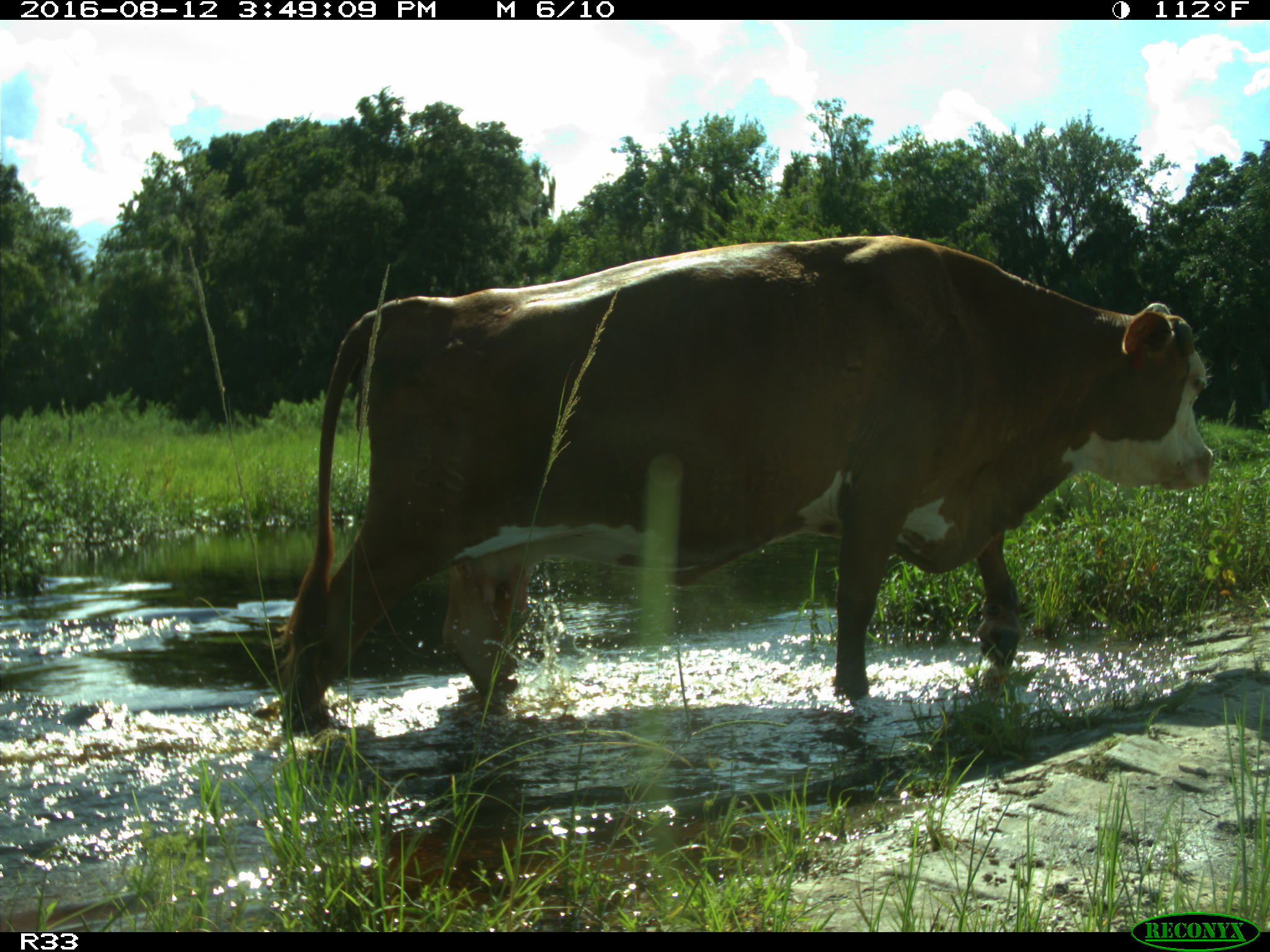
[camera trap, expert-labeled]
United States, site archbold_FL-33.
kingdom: Animalia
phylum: Chordata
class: Mammalia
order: Artiodactyla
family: Bovidae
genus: Bos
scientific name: Bos taurus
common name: domestic cow